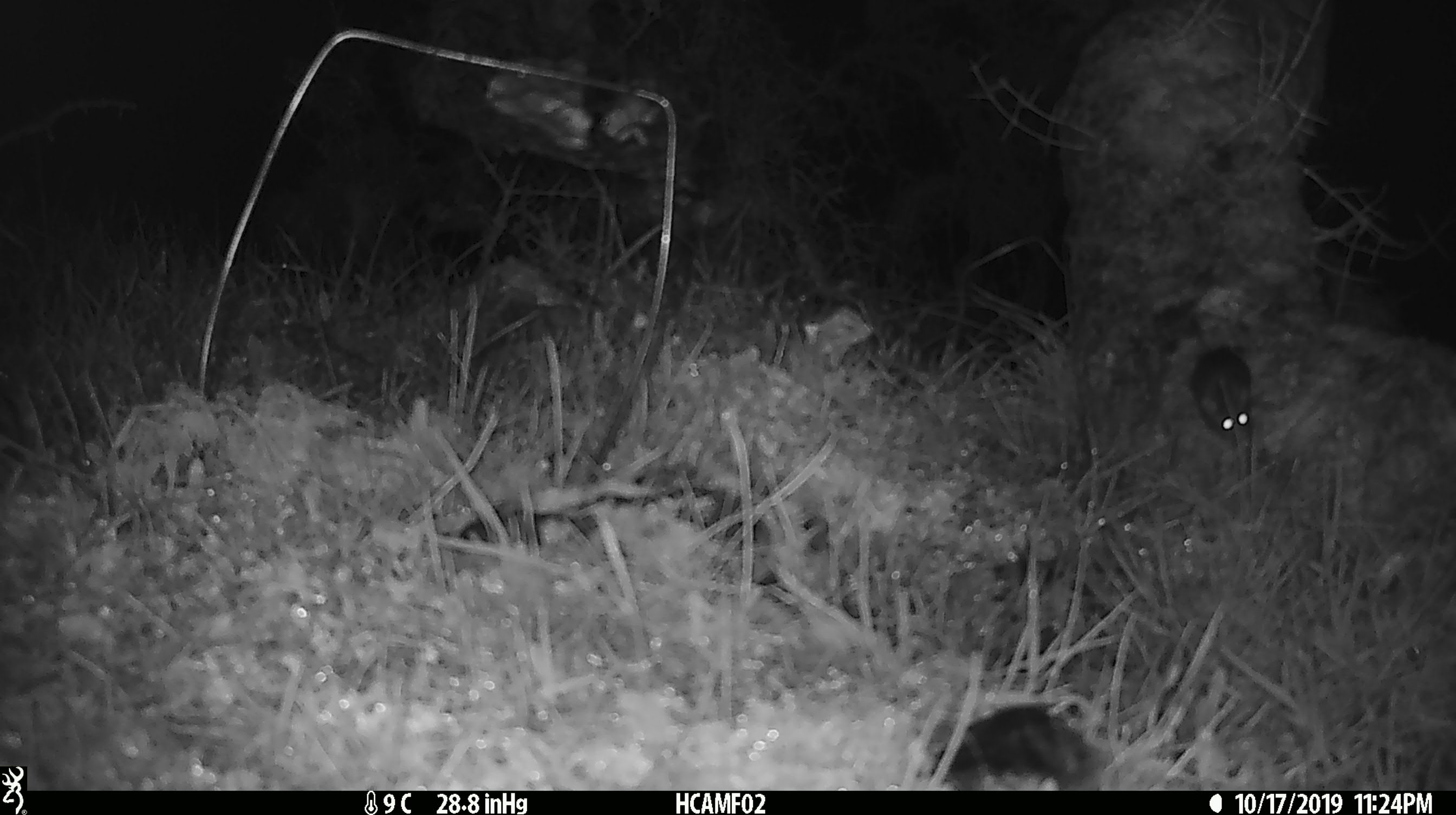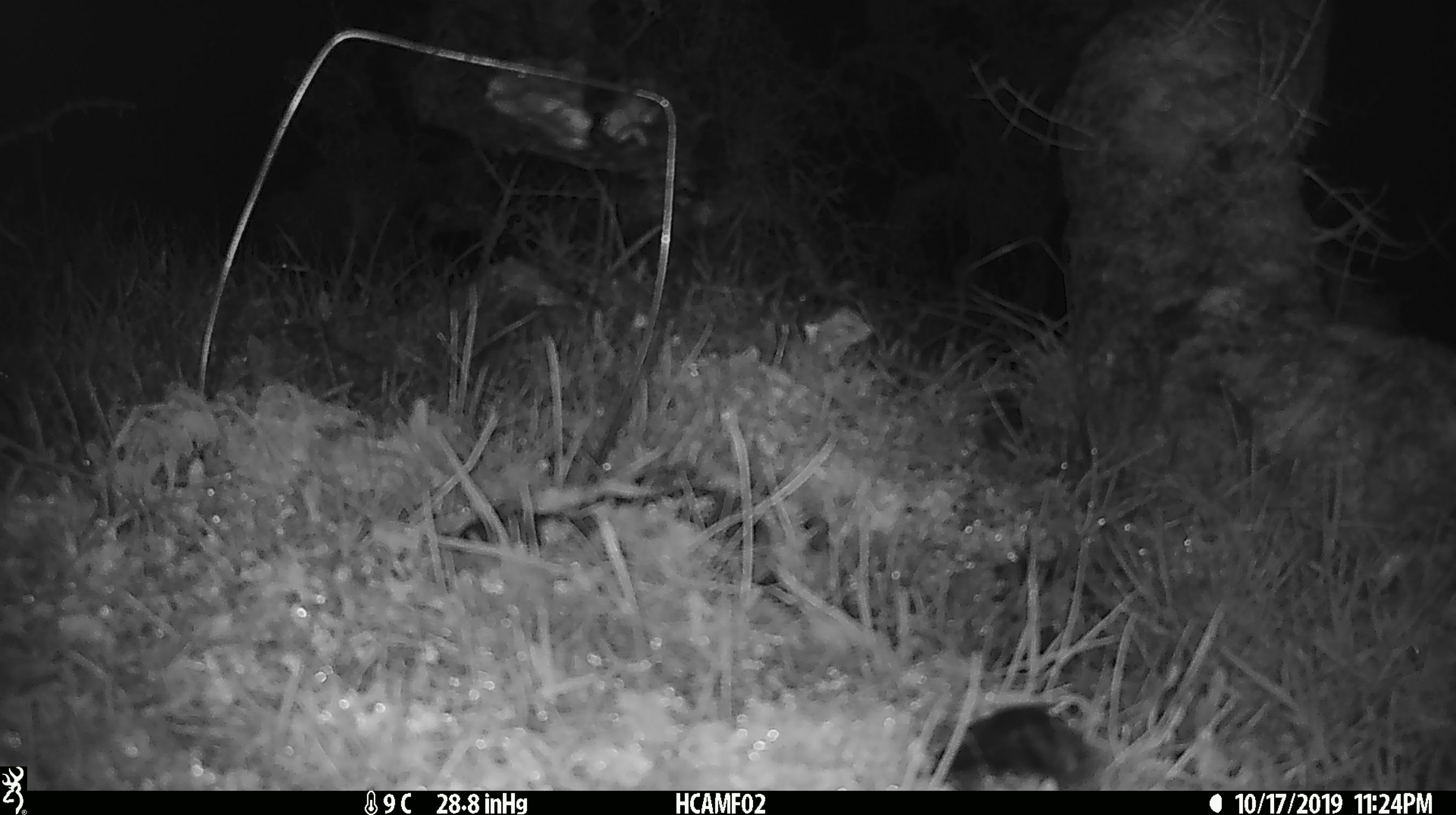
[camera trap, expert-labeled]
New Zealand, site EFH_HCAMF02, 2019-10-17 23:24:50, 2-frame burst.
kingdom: Animalia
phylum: Chordata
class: Mammalia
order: Rodentia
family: Muridae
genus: Mus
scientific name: Mus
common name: mouse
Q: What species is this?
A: Mouse (Mus).